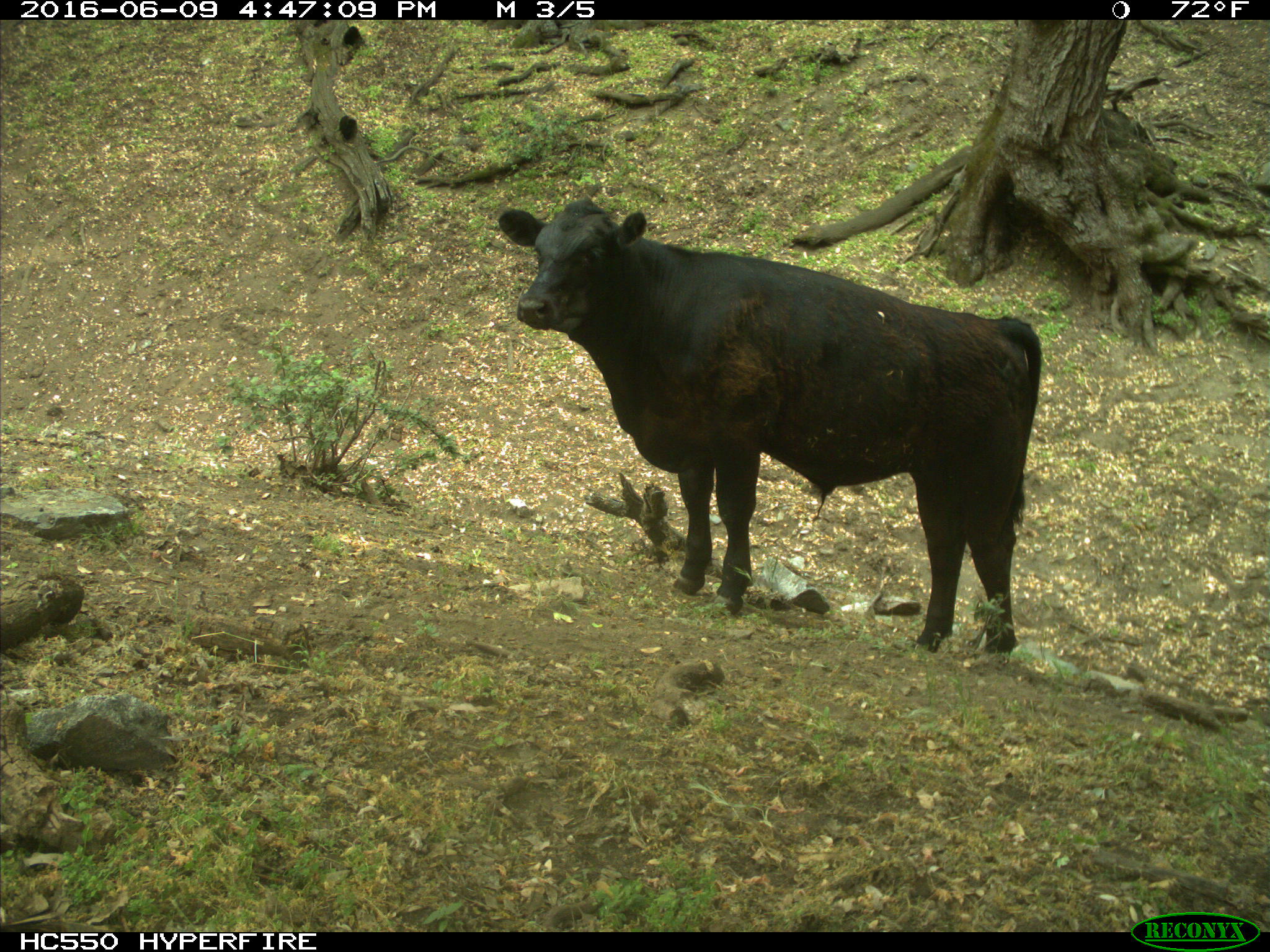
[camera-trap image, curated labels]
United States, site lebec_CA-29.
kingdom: Animalia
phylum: Chordata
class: Mammalia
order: Artiodactyla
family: Bovidae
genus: Bos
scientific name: Bos taurus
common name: domestic cow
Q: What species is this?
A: Bos taurus (domestic cow).